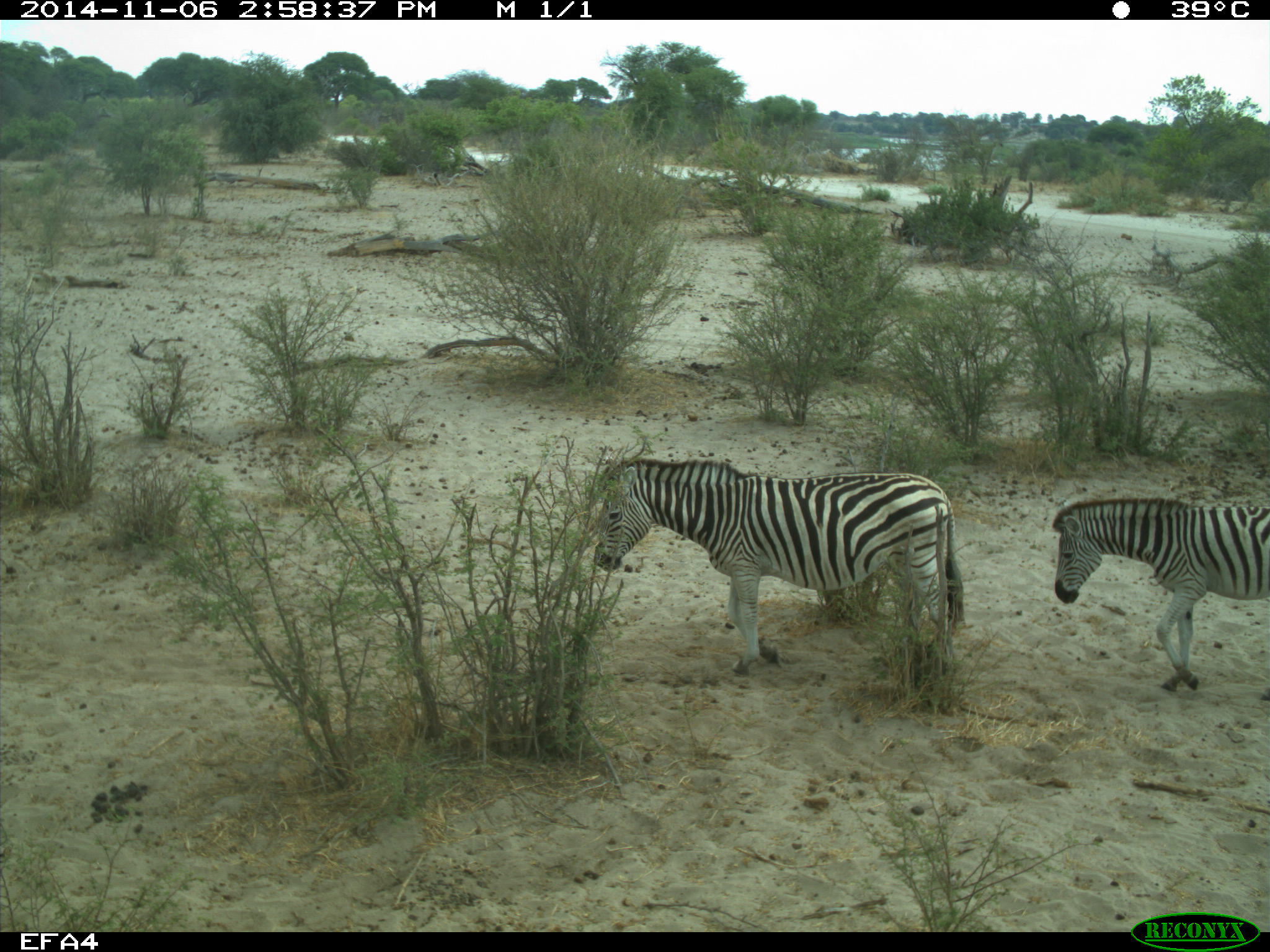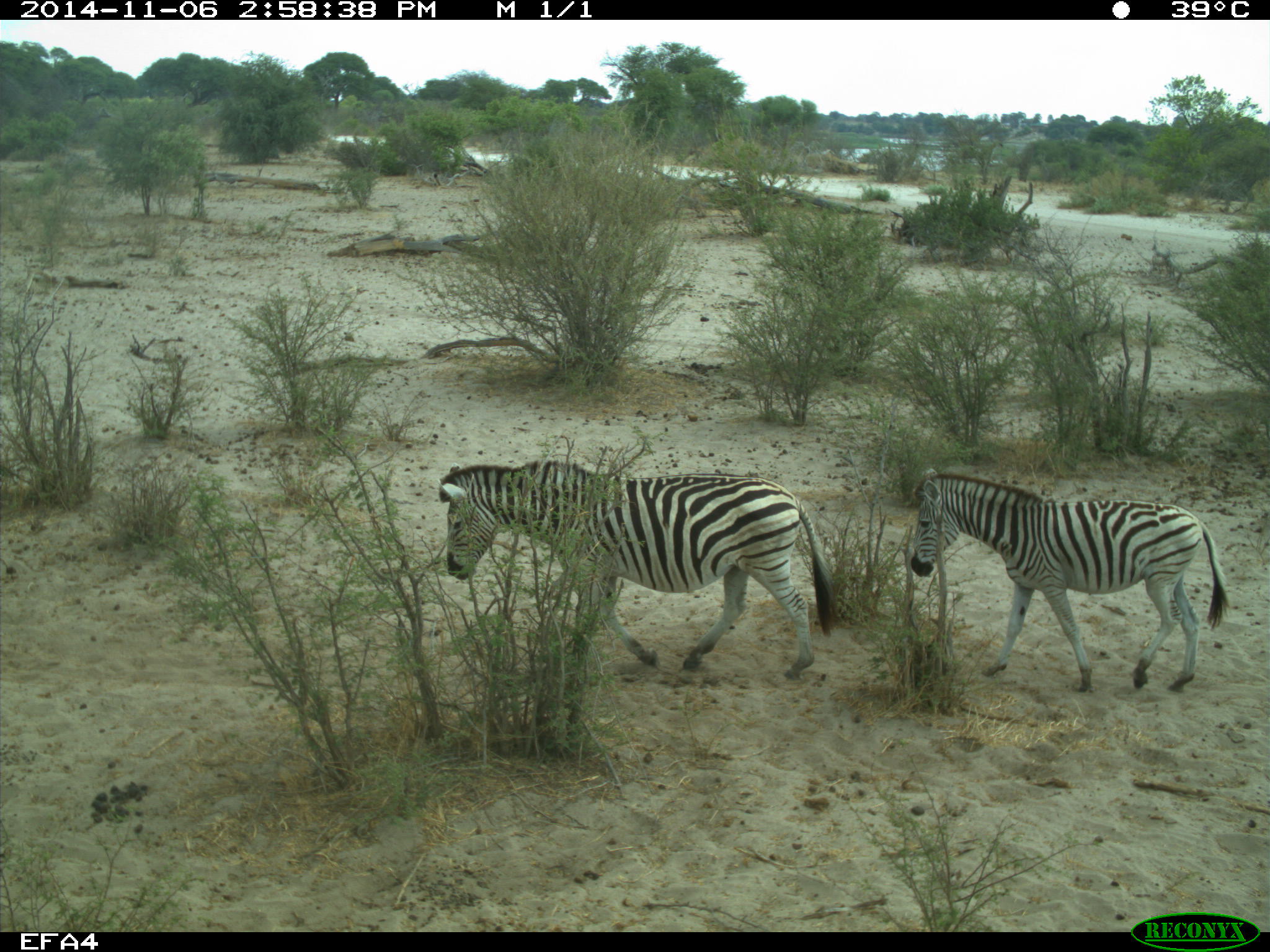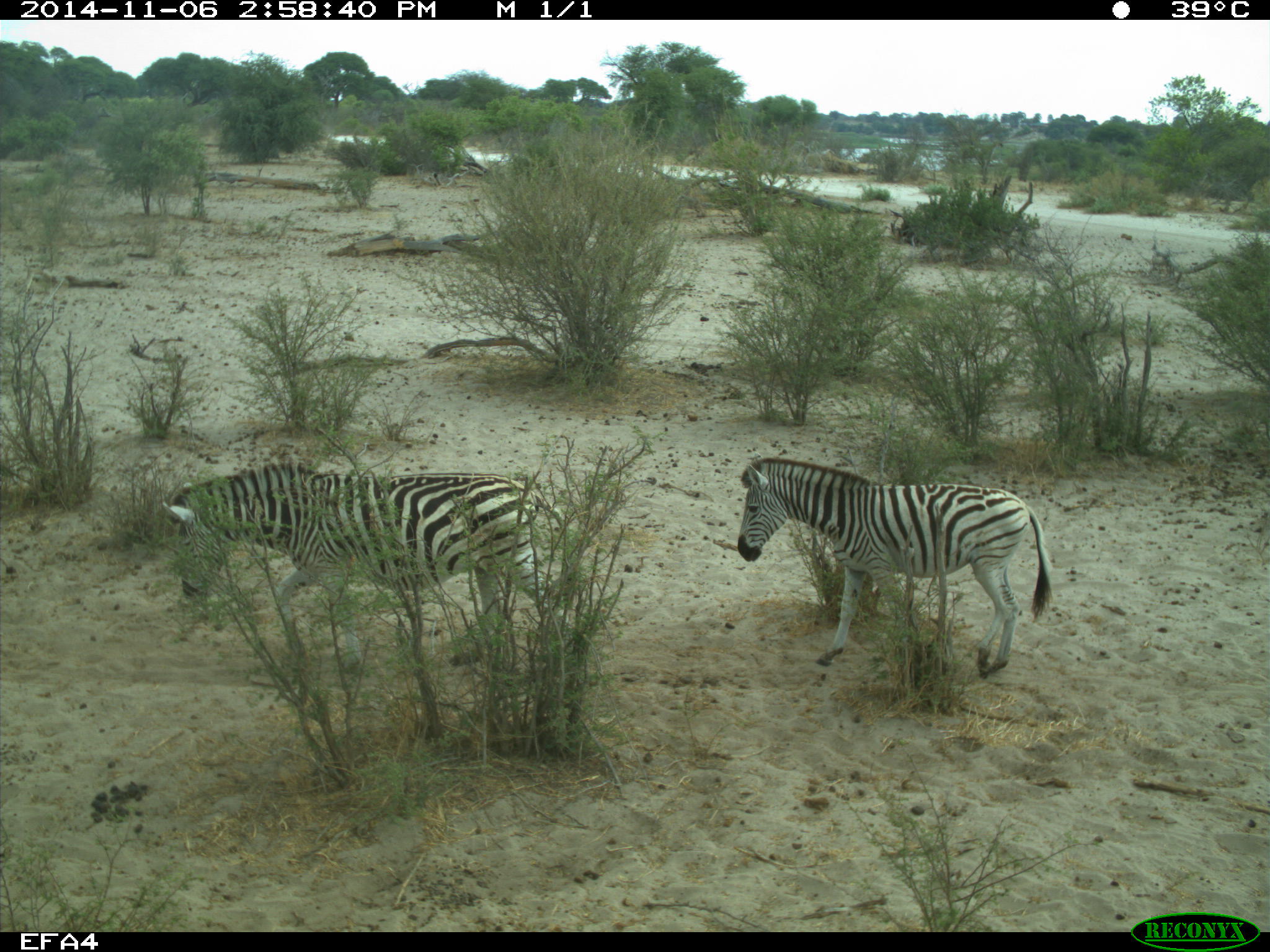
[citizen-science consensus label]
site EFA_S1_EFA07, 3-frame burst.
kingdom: Animalia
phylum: Chordata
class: Mammalia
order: Perissodactyla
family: Equidae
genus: Equus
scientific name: Equus quagga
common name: plains zebra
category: zebraplains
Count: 2.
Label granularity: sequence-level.